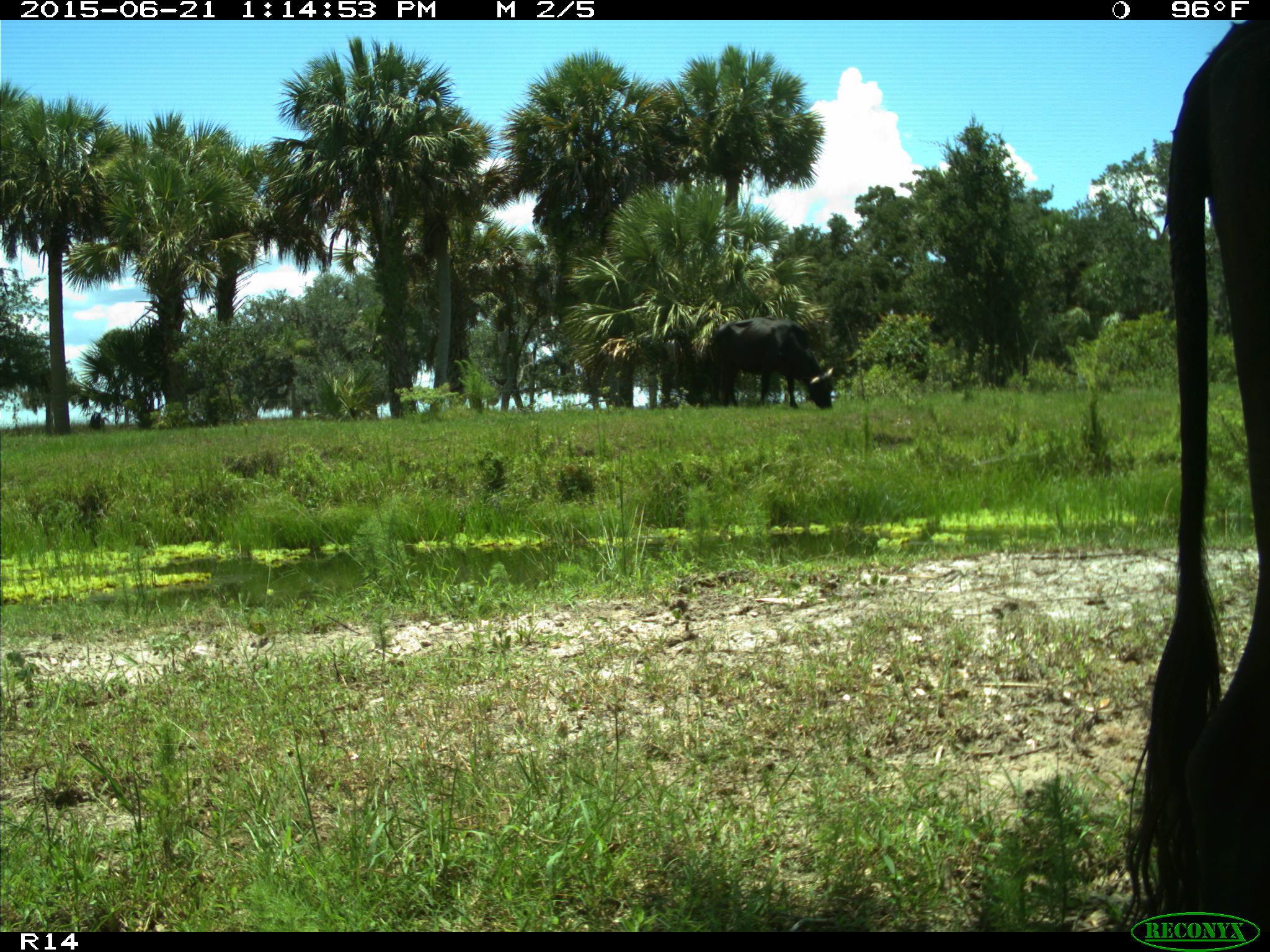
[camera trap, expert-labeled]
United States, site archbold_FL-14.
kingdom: Animalia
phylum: Chordata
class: Mammalia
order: Artiodactyla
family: Bovidae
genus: Bos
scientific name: Bos taurus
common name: domestic cow